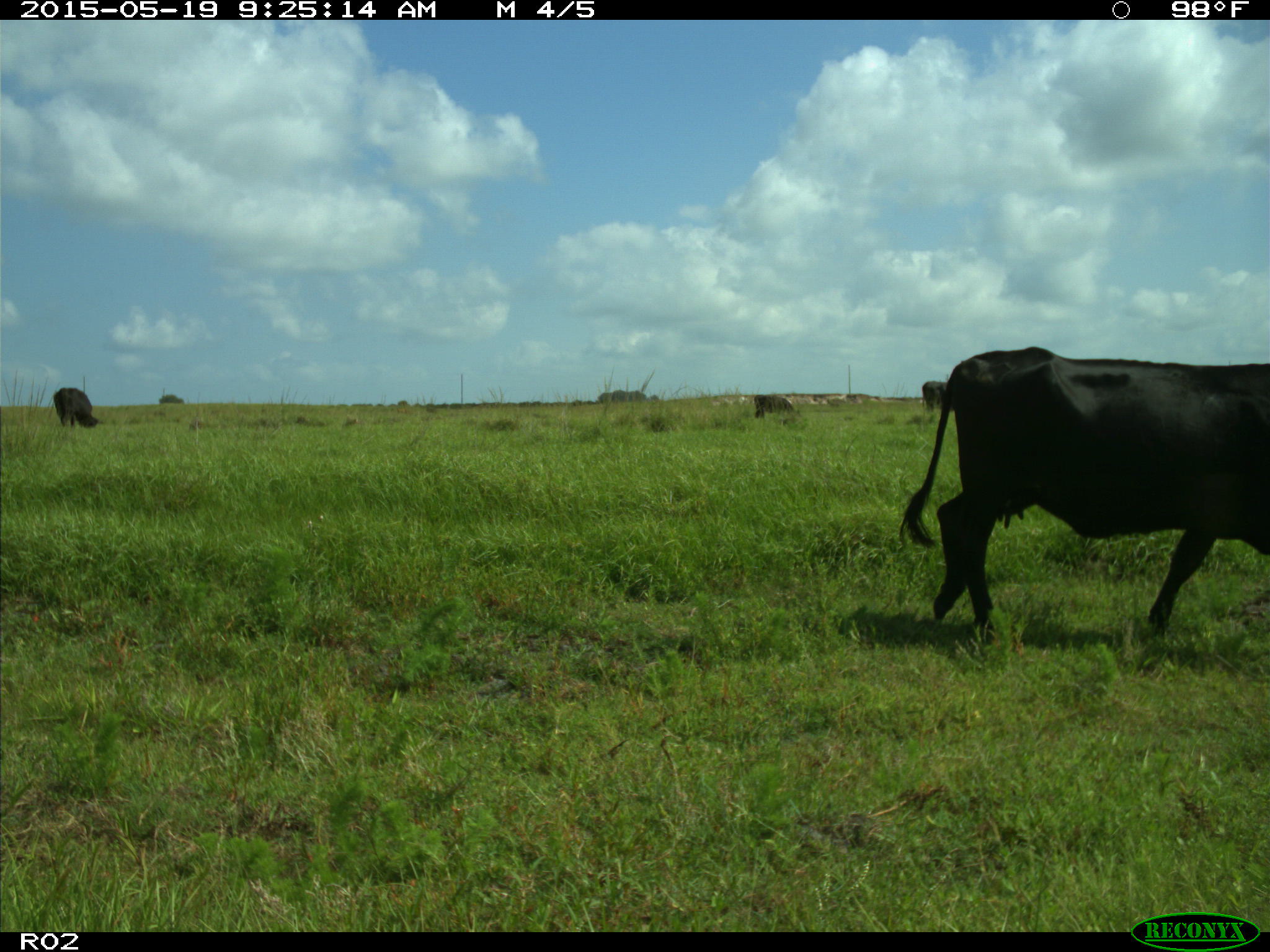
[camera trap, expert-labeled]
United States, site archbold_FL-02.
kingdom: Animalia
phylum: Chordata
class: Mammalia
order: Artiodactyla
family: Bovidae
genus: Bos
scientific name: Bos taurus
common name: domestic cow